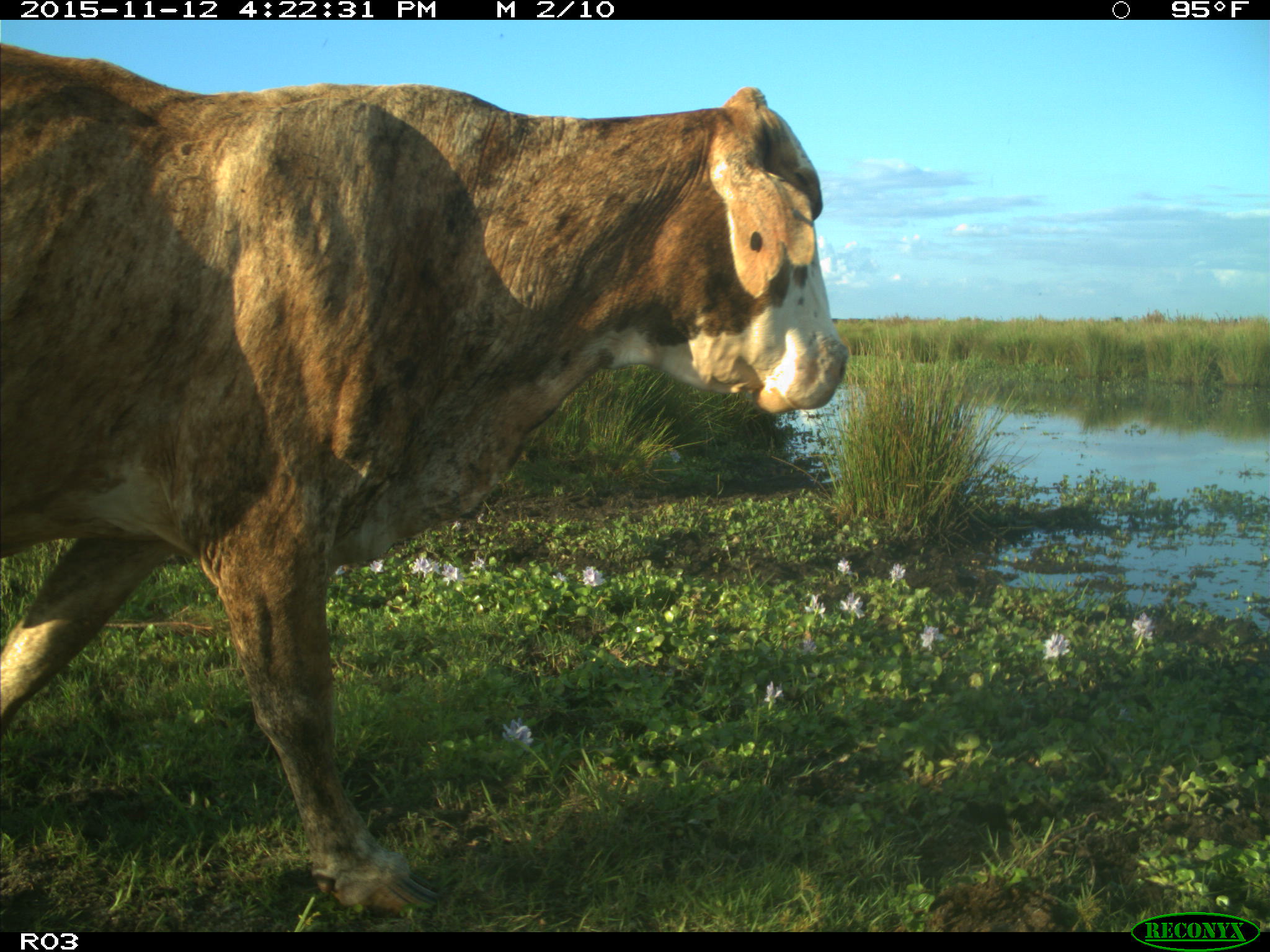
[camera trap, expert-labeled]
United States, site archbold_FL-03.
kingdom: Animalia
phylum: Chordata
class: Mammalia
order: Artiodactyla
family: Bovidae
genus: Bos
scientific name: Bos taurus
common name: domestic cow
Bos taurus (domestic cow).